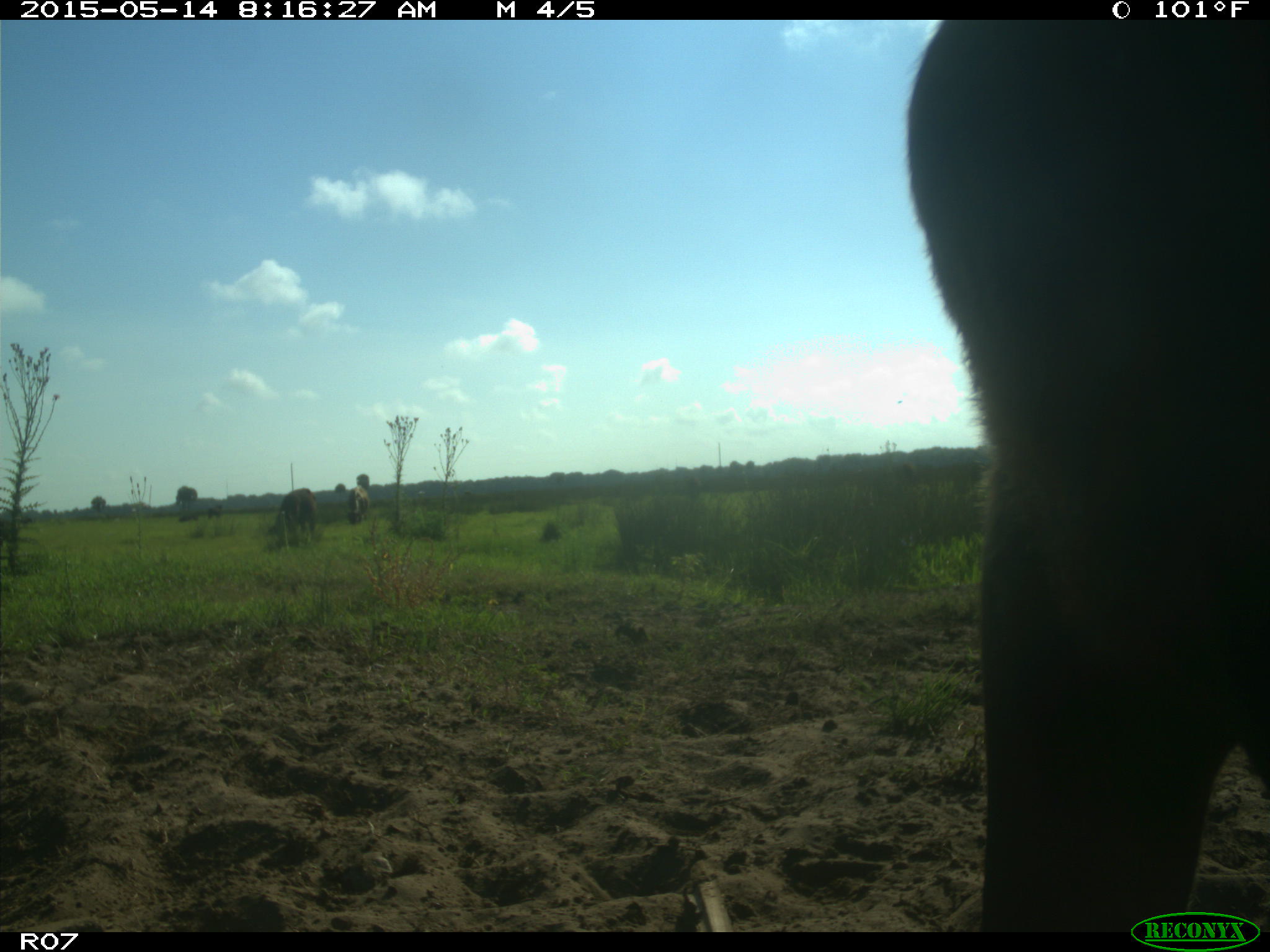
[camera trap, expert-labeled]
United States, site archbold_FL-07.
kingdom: Animalia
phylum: Chordata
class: Mammalia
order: Artiodactyla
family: Bovidae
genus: Bos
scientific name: Bos taurus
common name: domestic cow